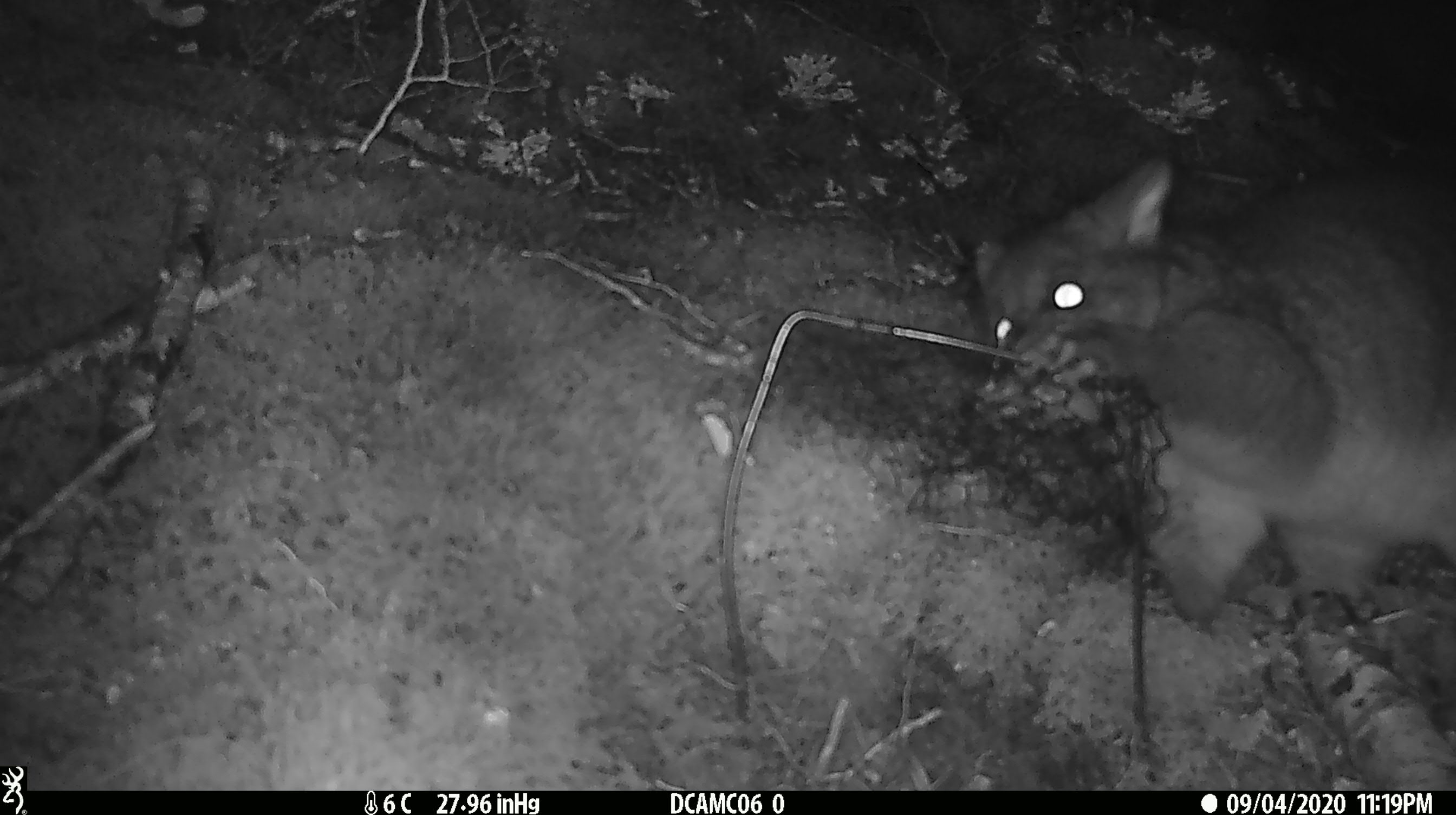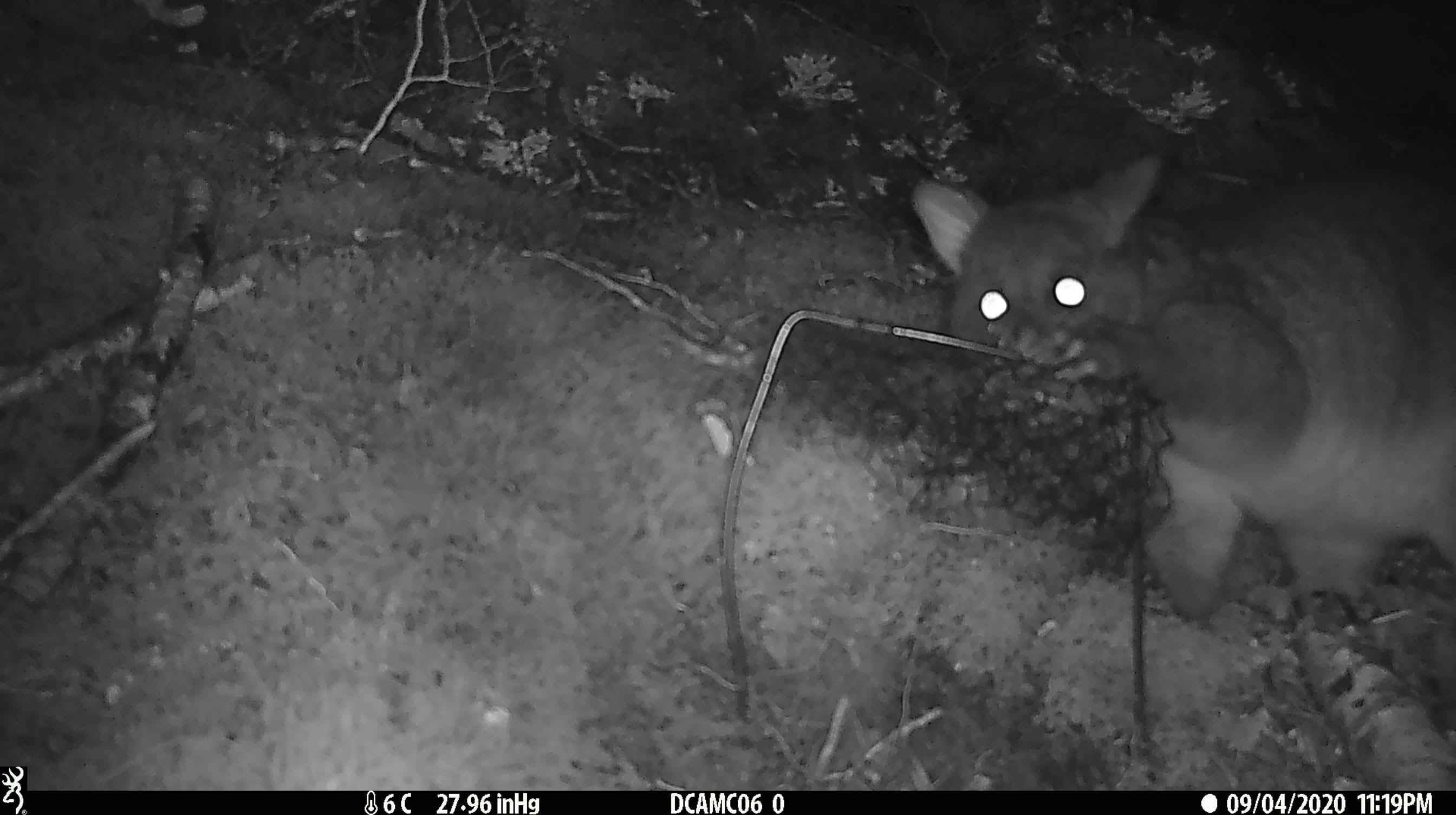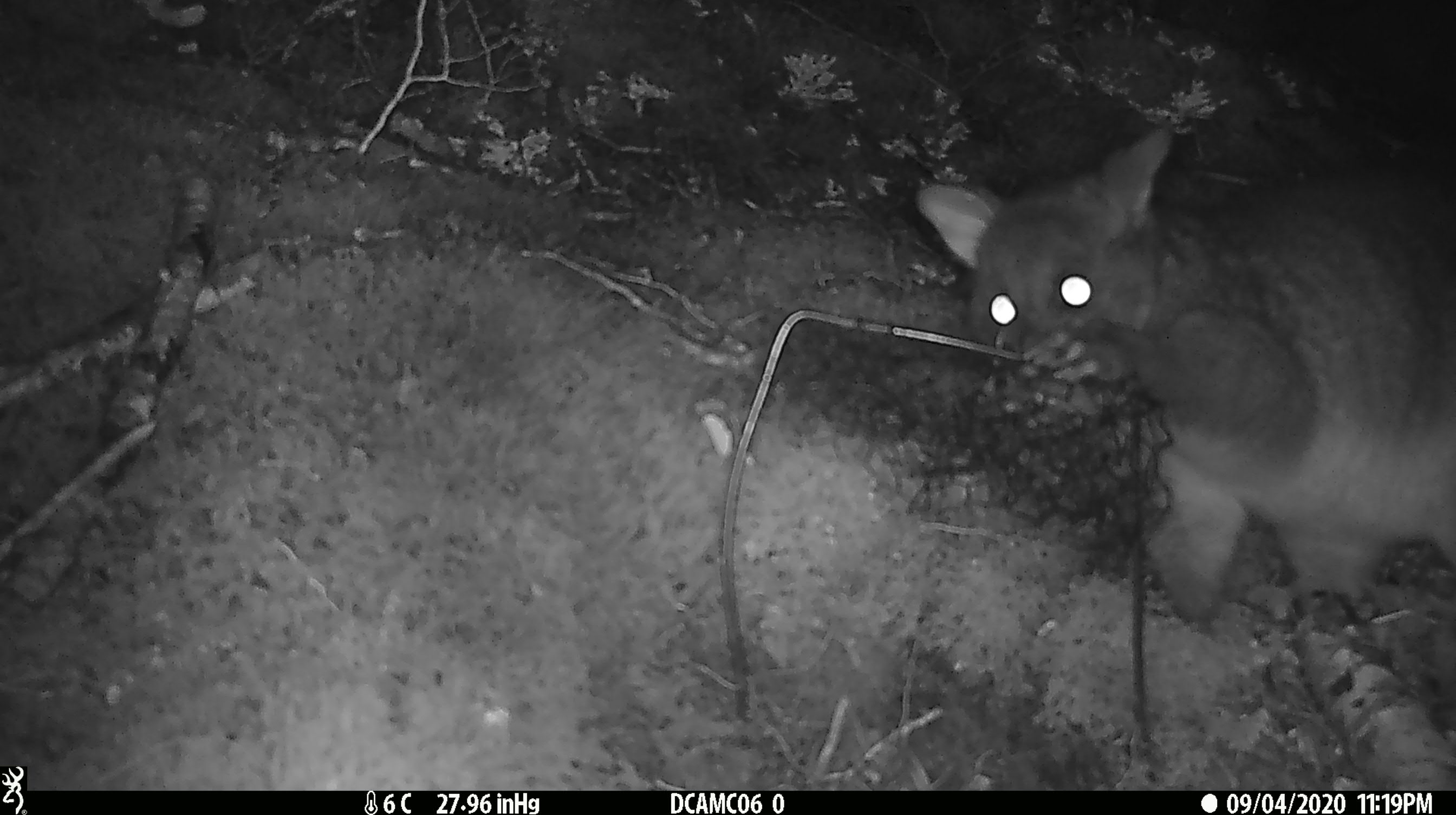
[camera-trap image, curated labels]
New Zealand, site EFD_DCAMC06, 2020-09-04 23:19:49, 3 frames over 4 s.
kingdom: Animalia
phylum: Chordata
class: Mammalia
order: Diprotodontia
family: Phalangeridae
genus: Trichosurus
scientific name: Trichosurus vulpecula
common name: common brushtail possum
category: possum